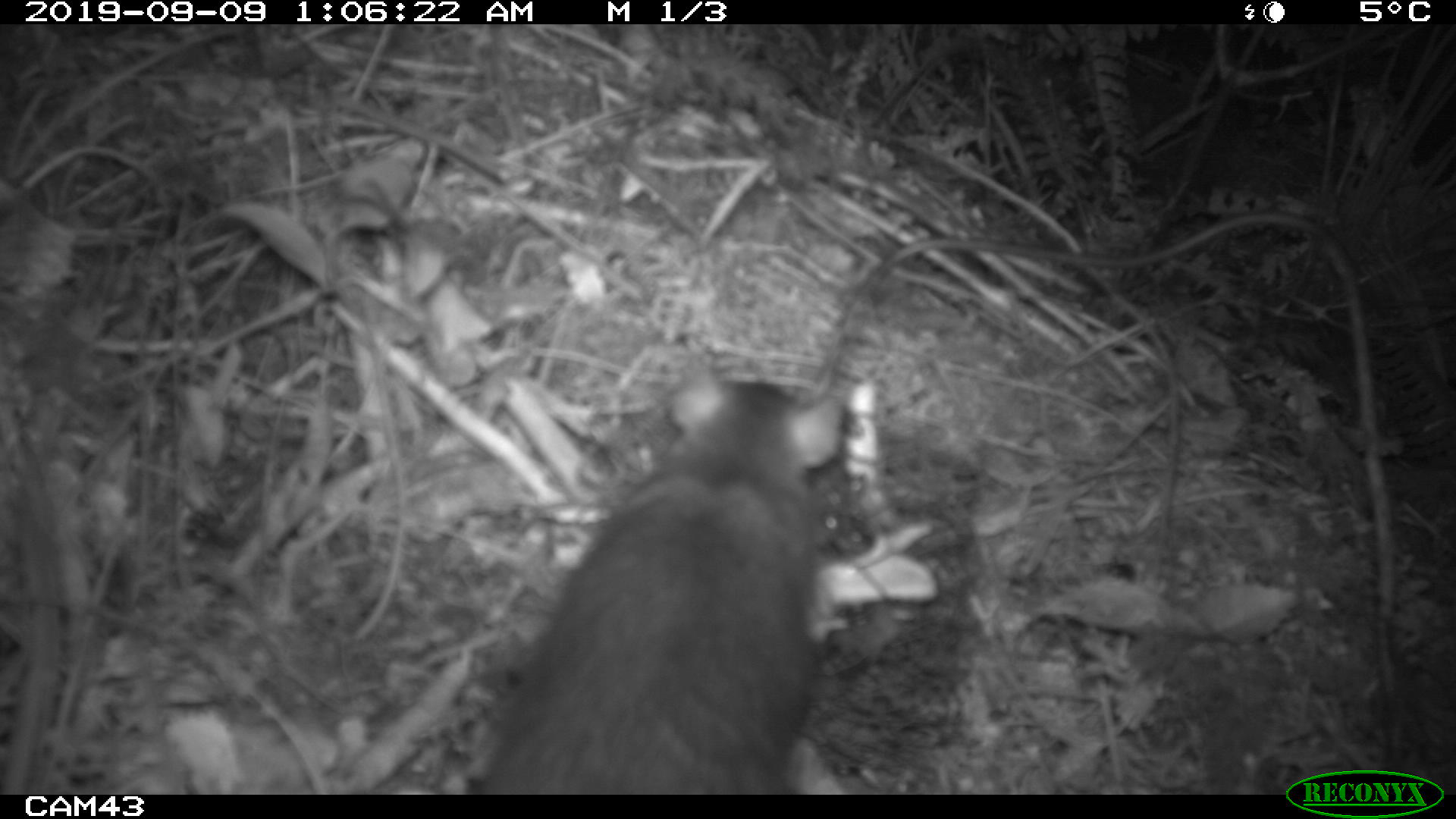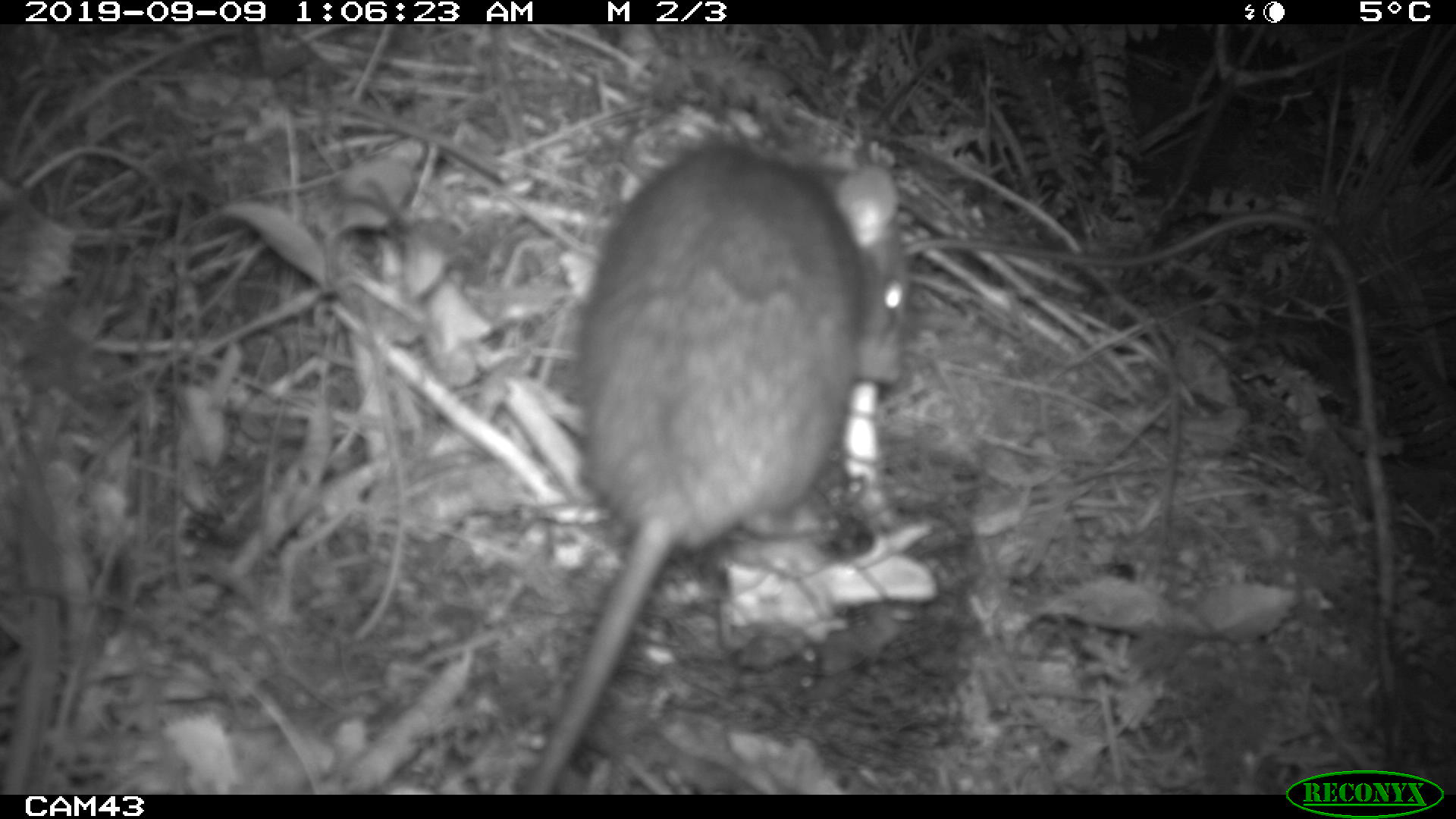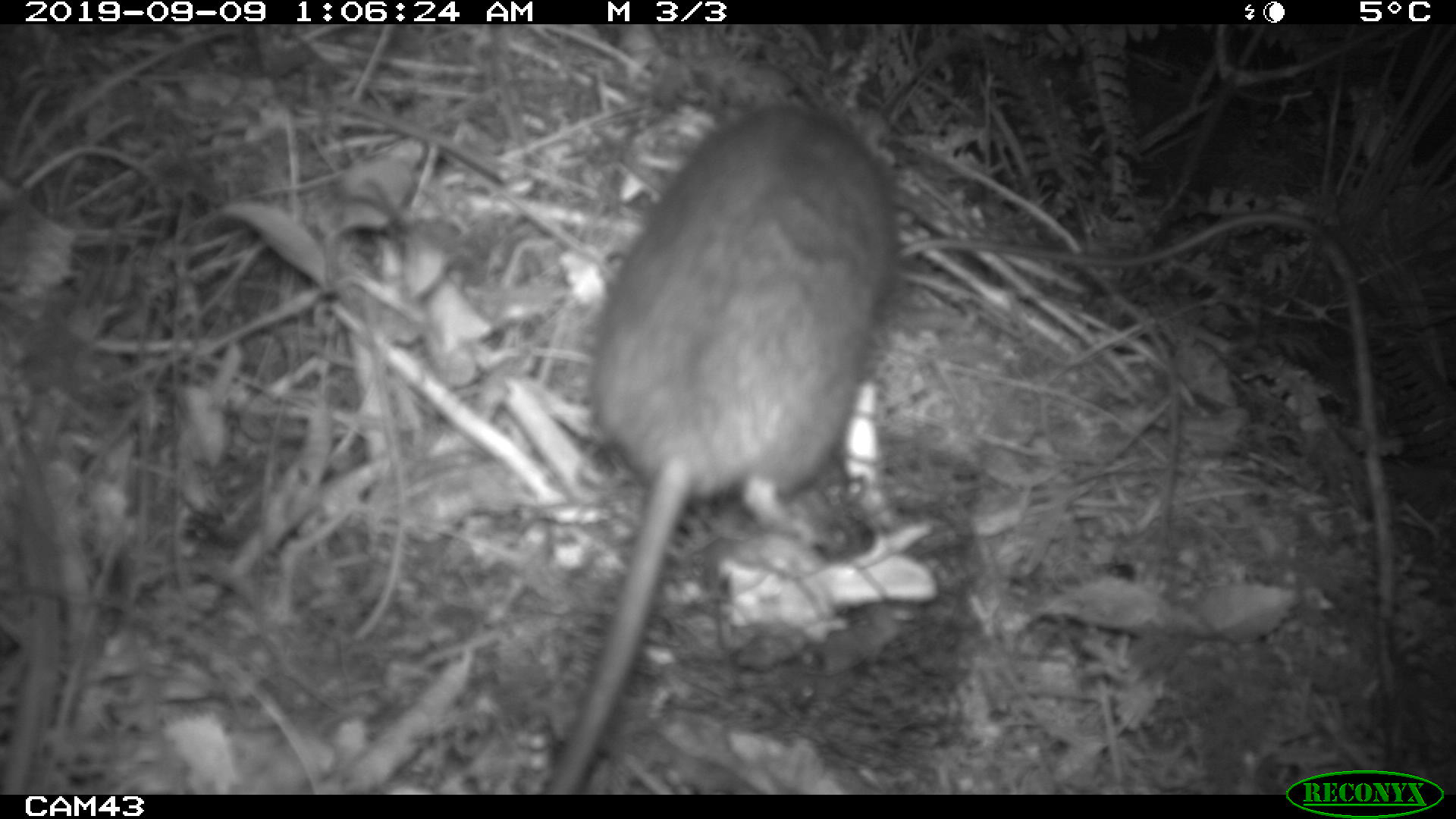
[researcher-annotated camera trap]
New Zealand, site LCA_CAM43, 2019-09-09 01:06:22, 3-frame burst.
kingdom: Animalia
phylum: Chordata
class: Mammalia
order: Rodentia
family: Muridae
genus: Rattus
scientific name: Rattus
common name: rat